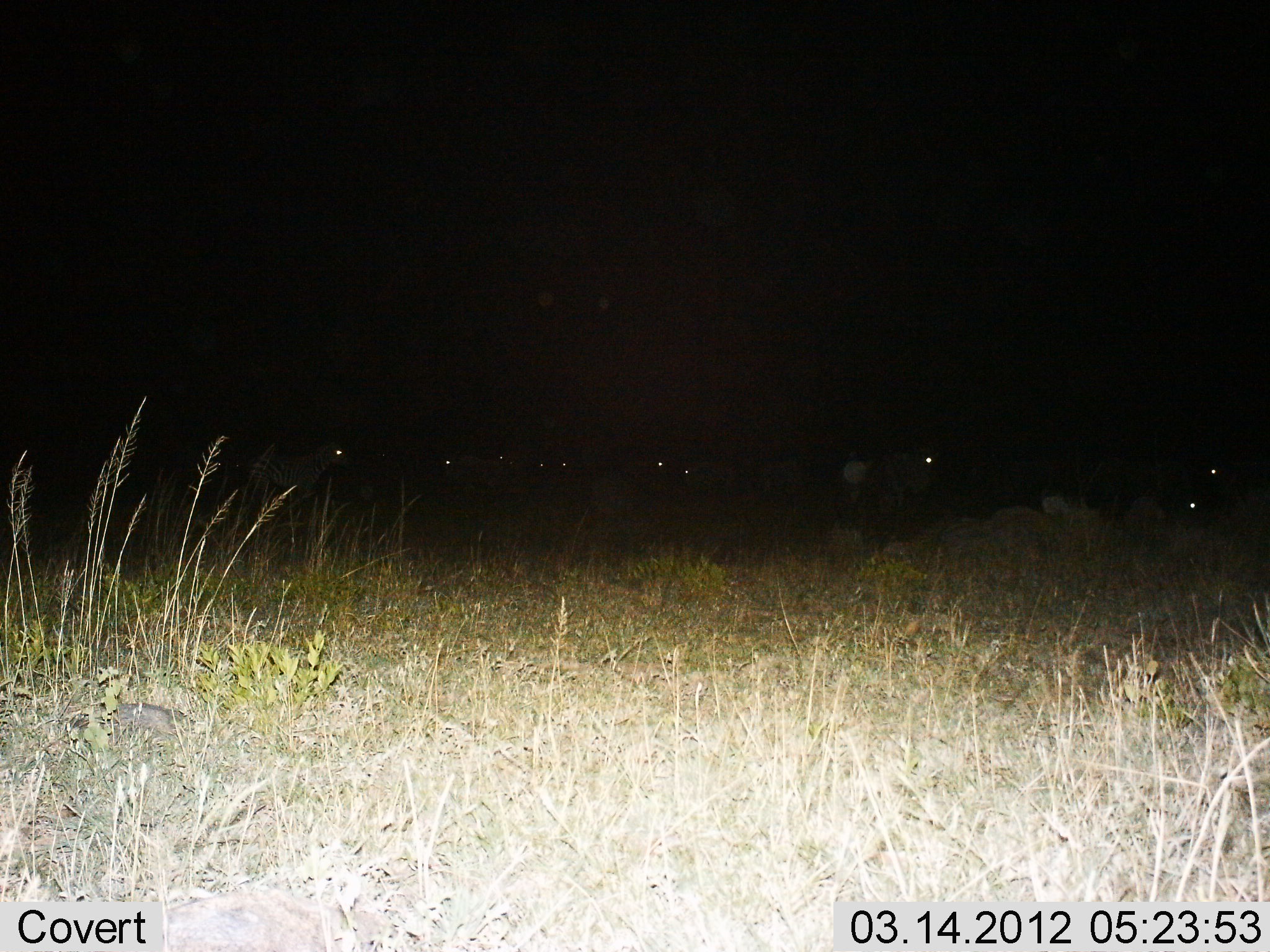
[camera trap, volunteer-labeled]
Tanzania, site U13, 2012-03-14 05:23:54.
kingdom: Animalia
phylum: Chordata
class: Mammalia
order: Perissodactyla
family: Equidae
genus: Equus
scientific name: Equus quagga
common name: plains zebra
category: zebra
Zebra (plains zebra) (Equus quagga), count 5. Behavior (volunteer vote fractions): standing 80%, resting 0%, moving 10%, interacting 0%. Young present (vote fraction): 0%. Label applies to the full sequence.